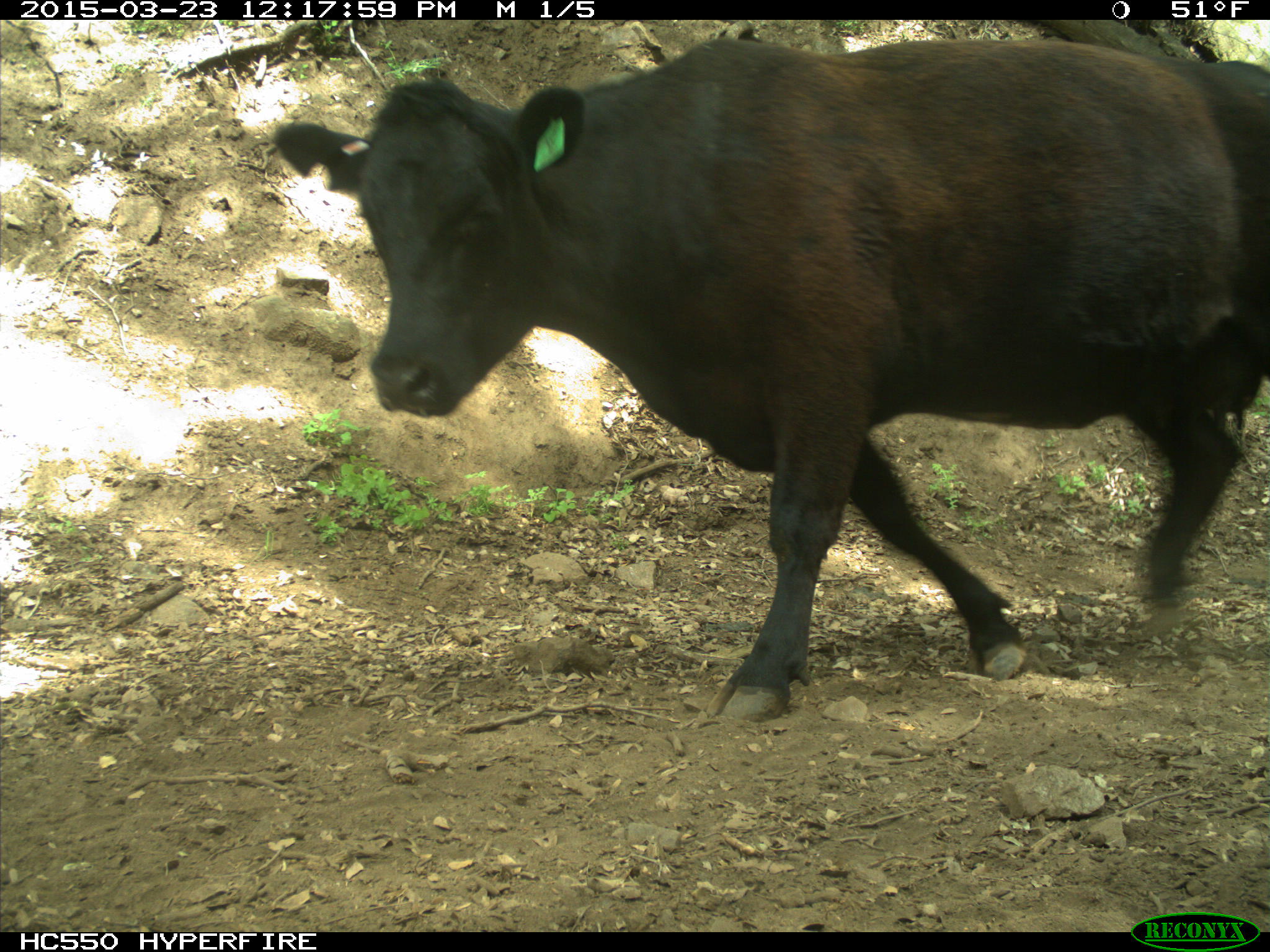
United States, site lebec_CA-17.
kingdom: Animalia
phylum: Chordata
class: Mammalia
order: Artiodactyla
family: Bovidae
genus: Bos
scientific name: Bos taurus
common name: domestic cow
Bos taurus (domestic cow).